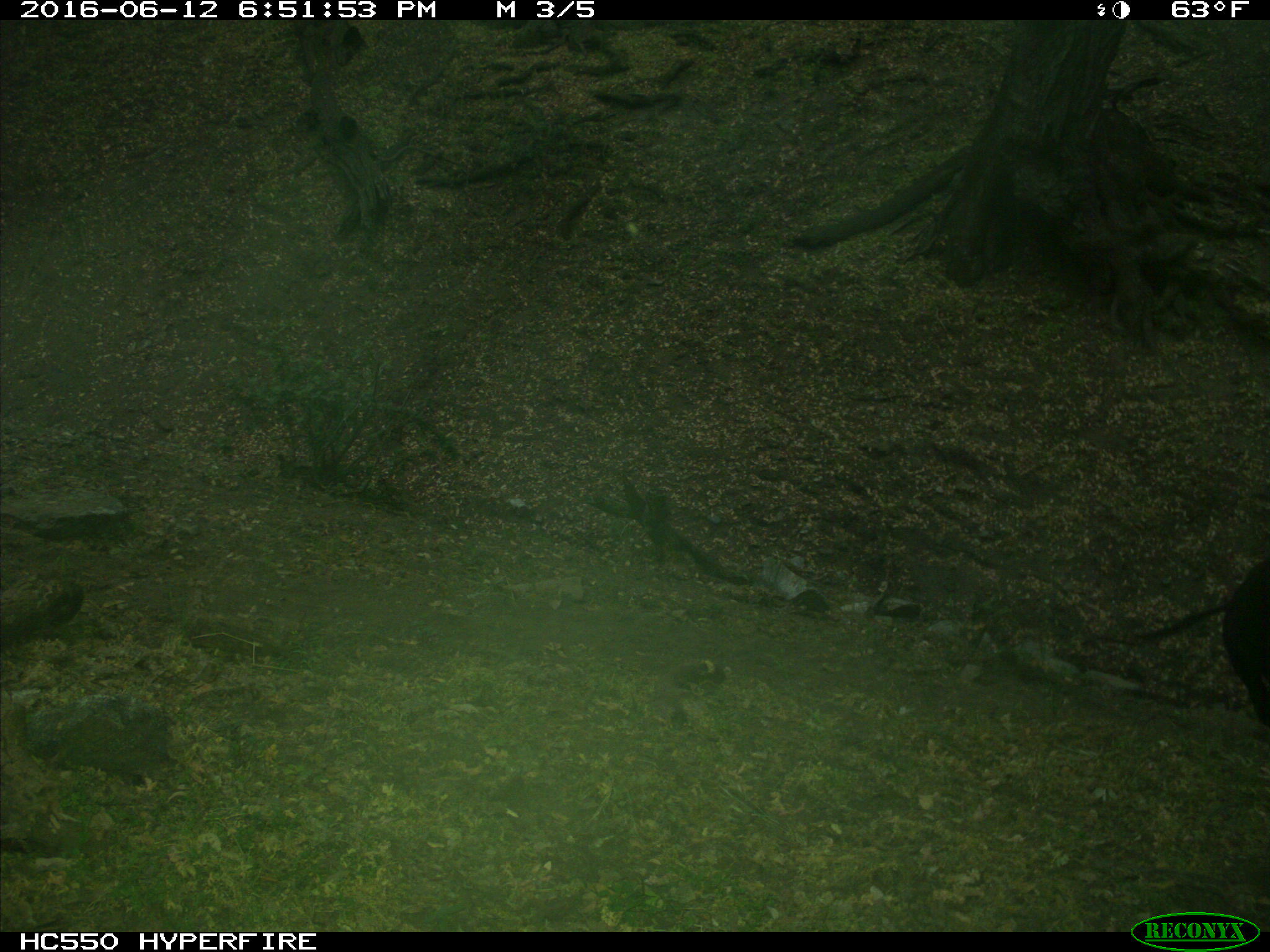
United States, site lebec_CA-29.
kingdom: Animalia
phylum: Chordata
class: Mammalia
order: Artiodactyla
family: Bovidae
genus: Bos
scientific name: Bos taurus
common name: domestic cow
Bos taurus (domestic cow).